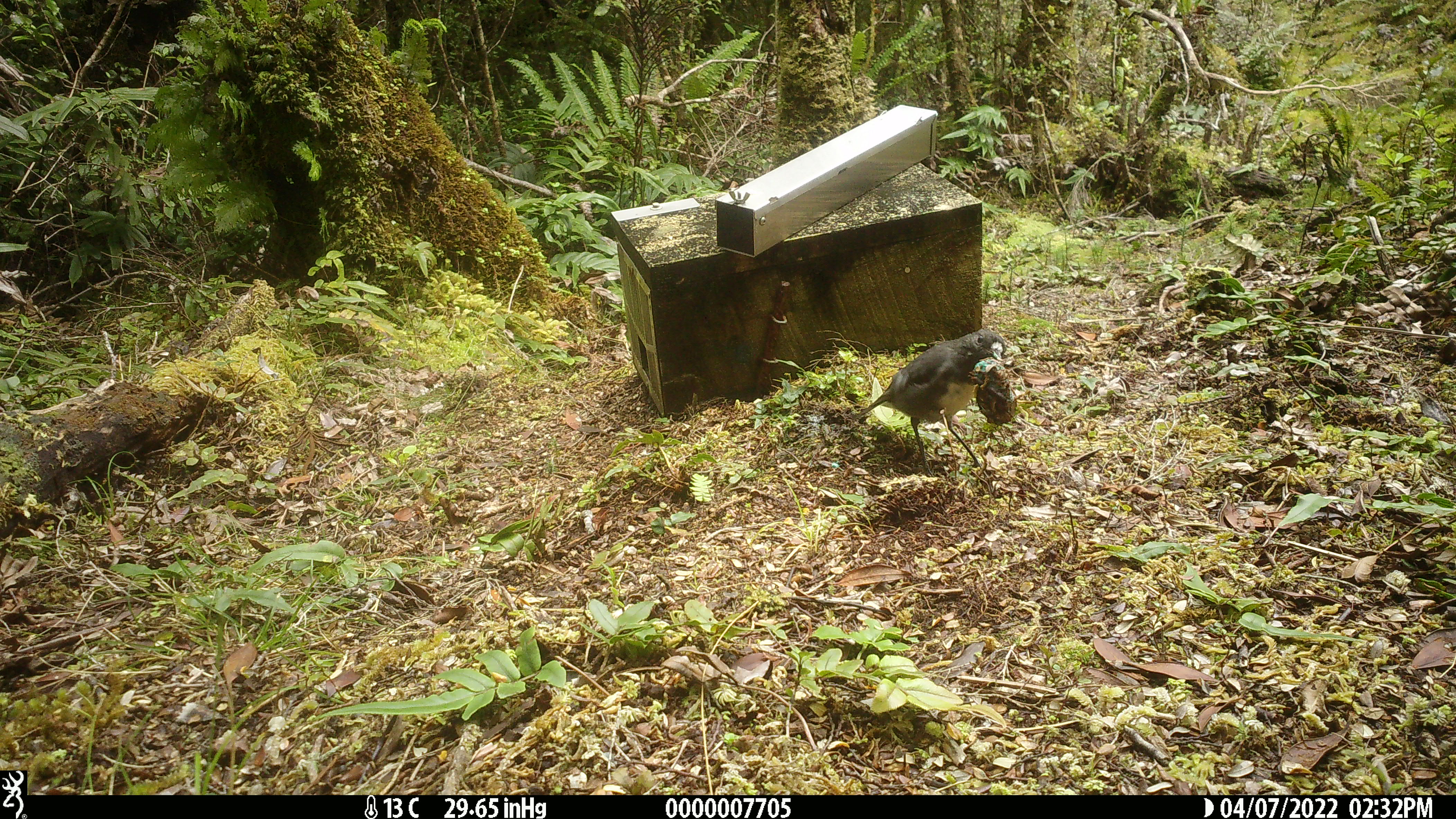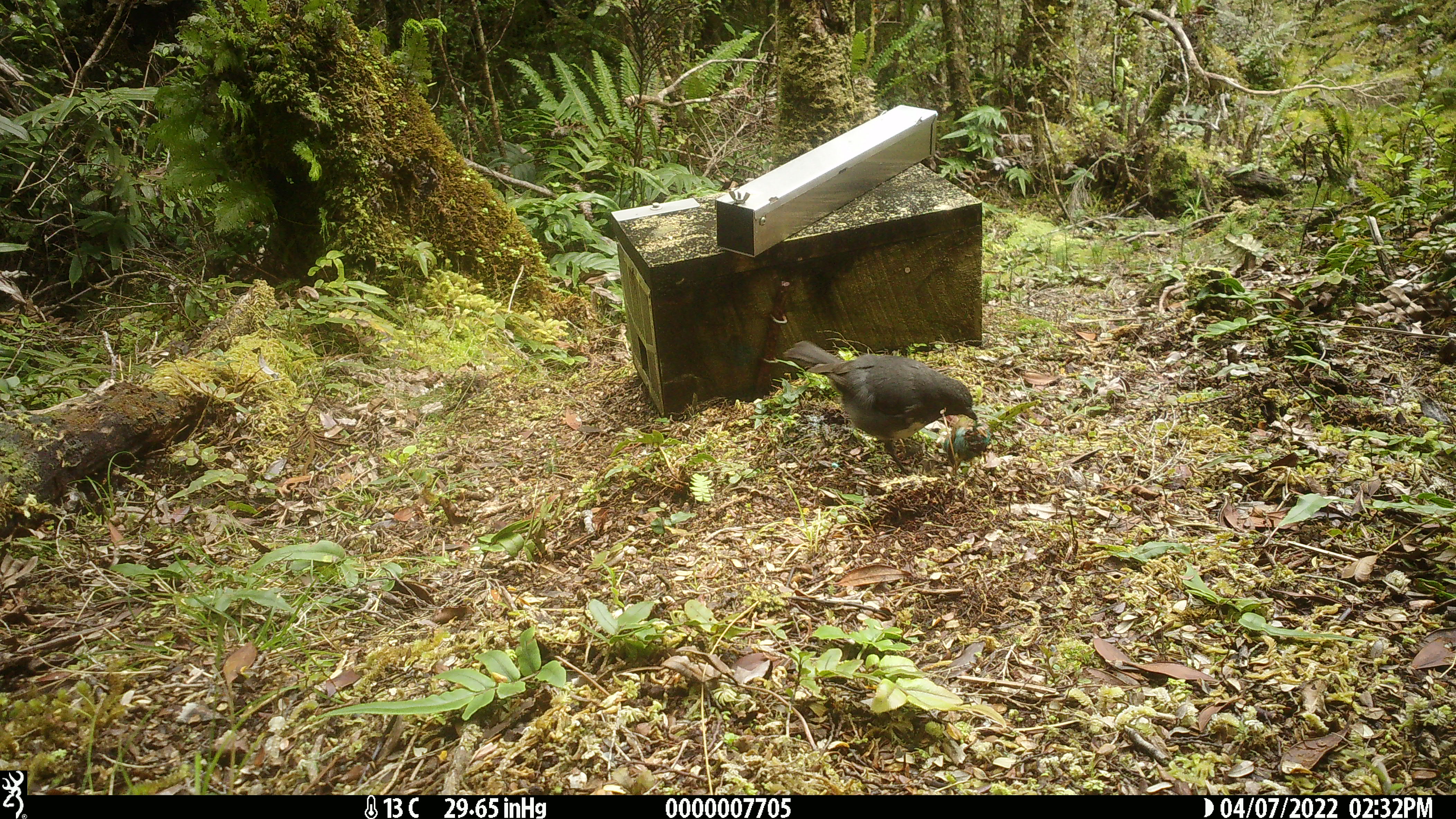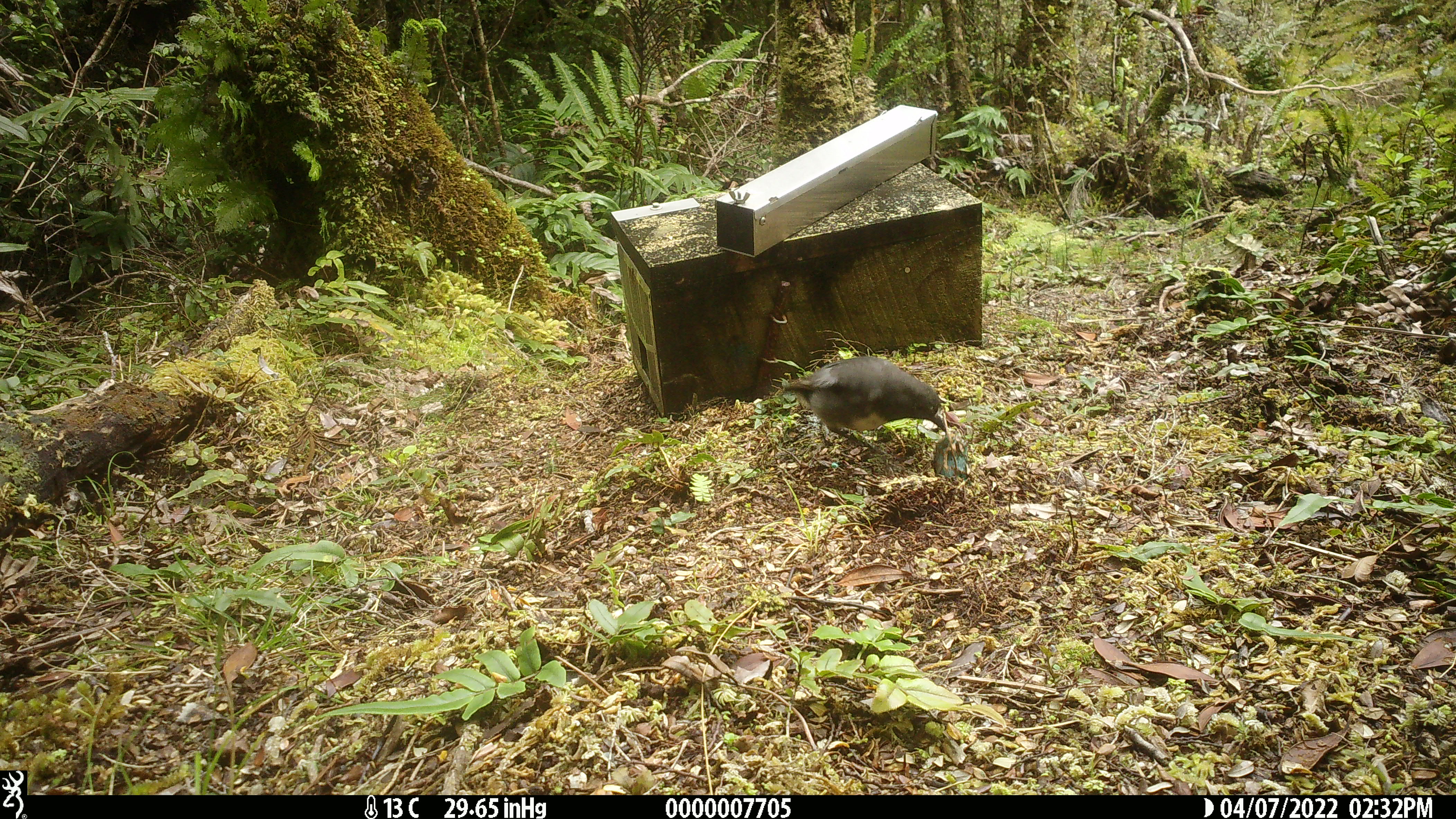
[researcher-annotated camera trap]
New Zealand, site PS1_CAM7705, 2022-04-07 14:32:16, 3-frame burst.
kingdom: Animalia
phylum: Chordata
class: Aves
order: Passeriformes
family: Petroicidae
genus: Petroica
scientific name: Petroica australis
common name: new zealand robin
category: robin